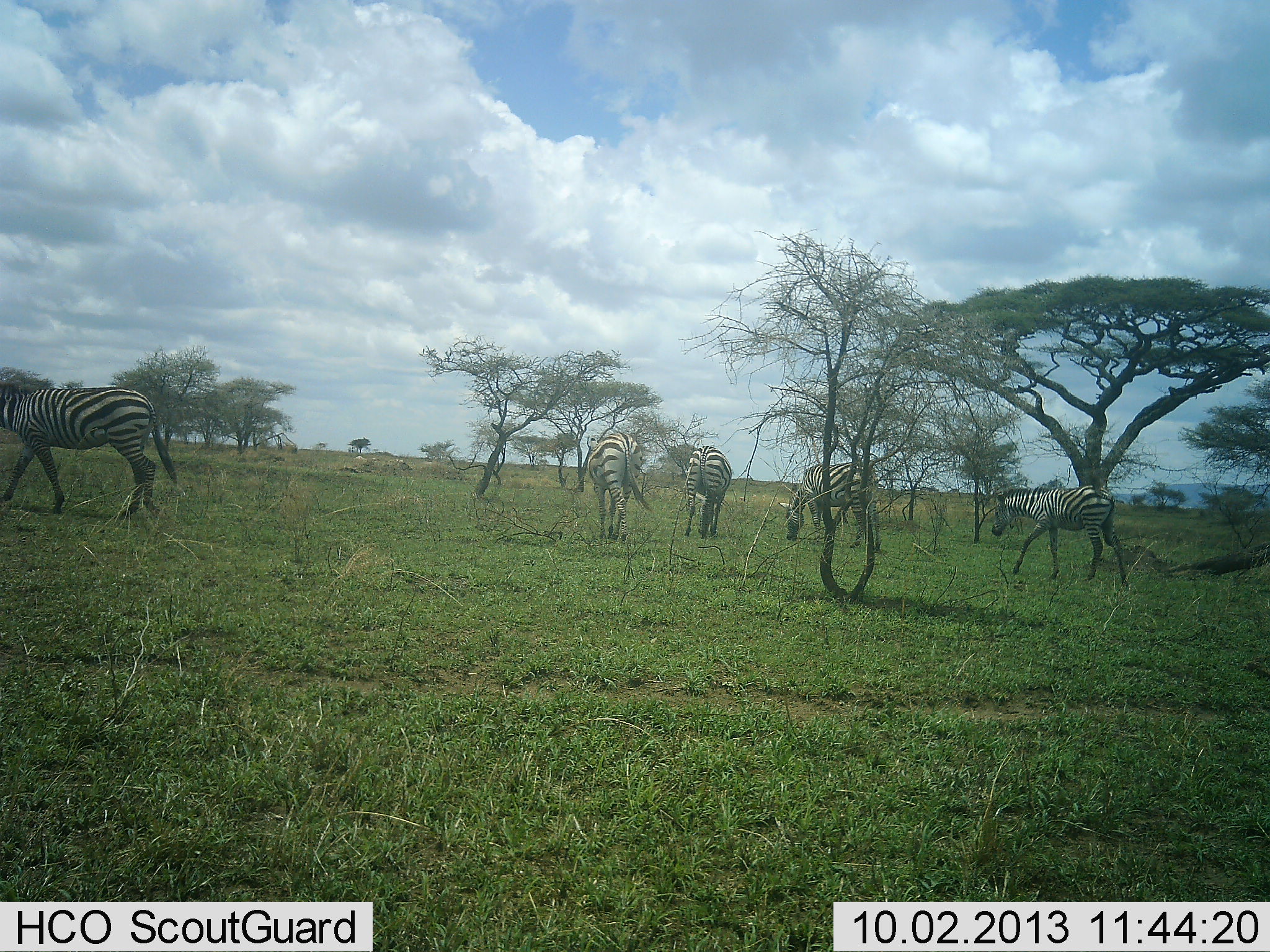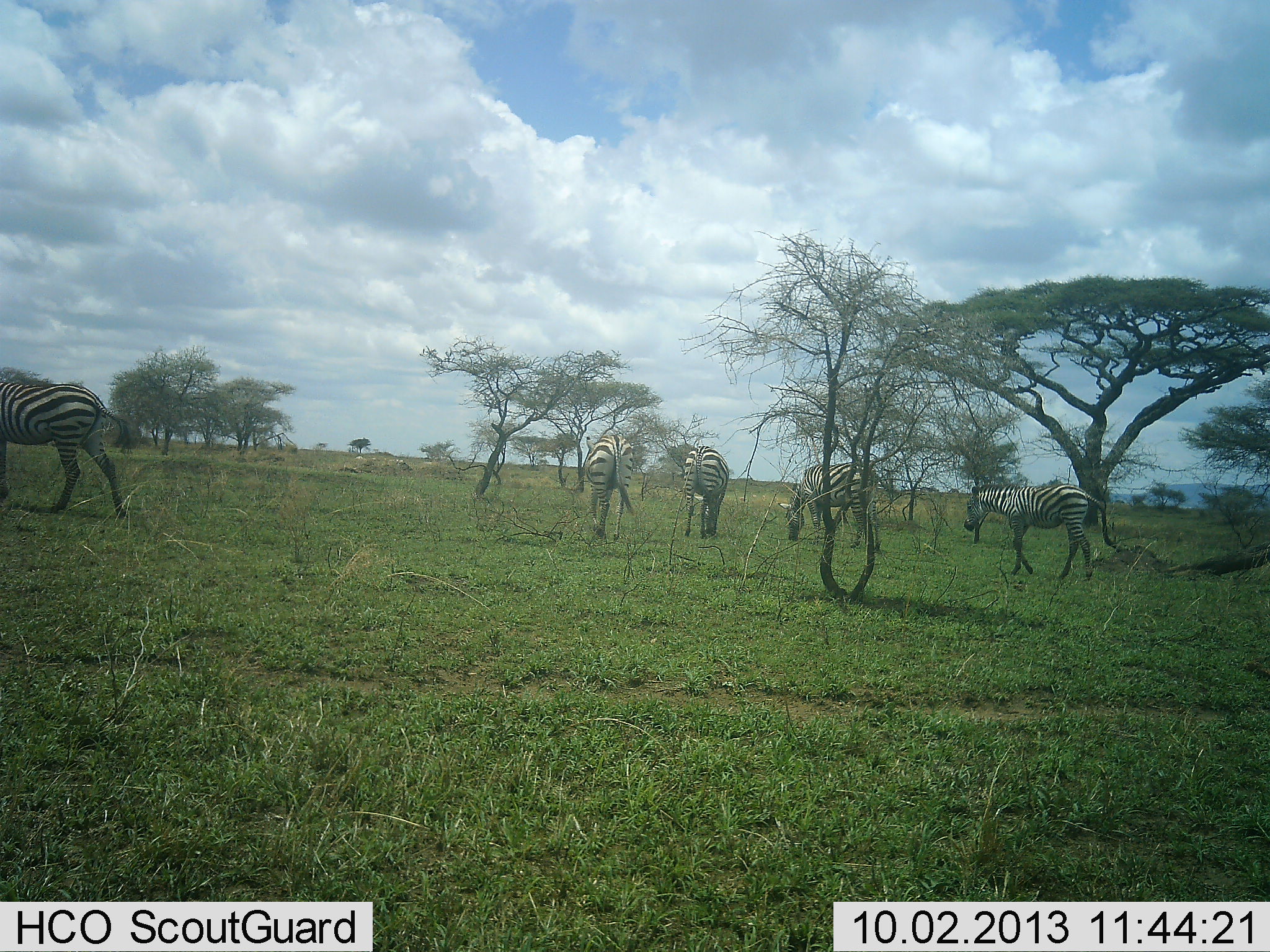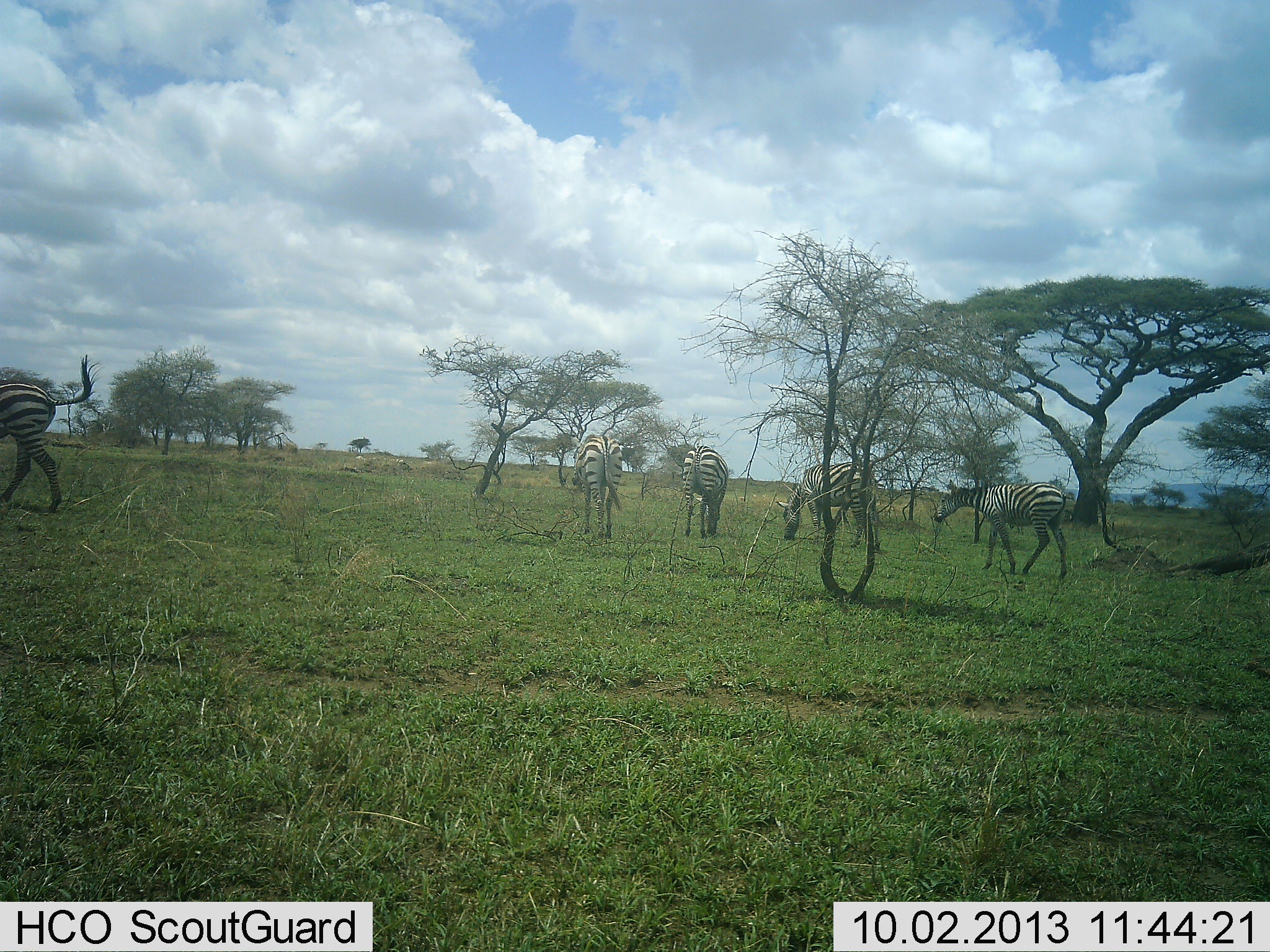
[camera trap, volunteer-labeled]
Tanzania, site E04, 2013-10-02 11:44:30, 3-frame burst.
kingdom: Animalia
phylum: Chordata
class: Mammalia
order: Perissodactyla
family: Equidae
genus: Equus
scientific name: Equus quagga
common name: plains zebra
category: zebra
Zebra (plains zebra) (Equus quagga), count 5. Behavior (volunteer vote fractions): standing 40%, resting 0%, moving 100%, interacting 0%. Young present (vote fraction): 10%. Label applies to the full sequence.